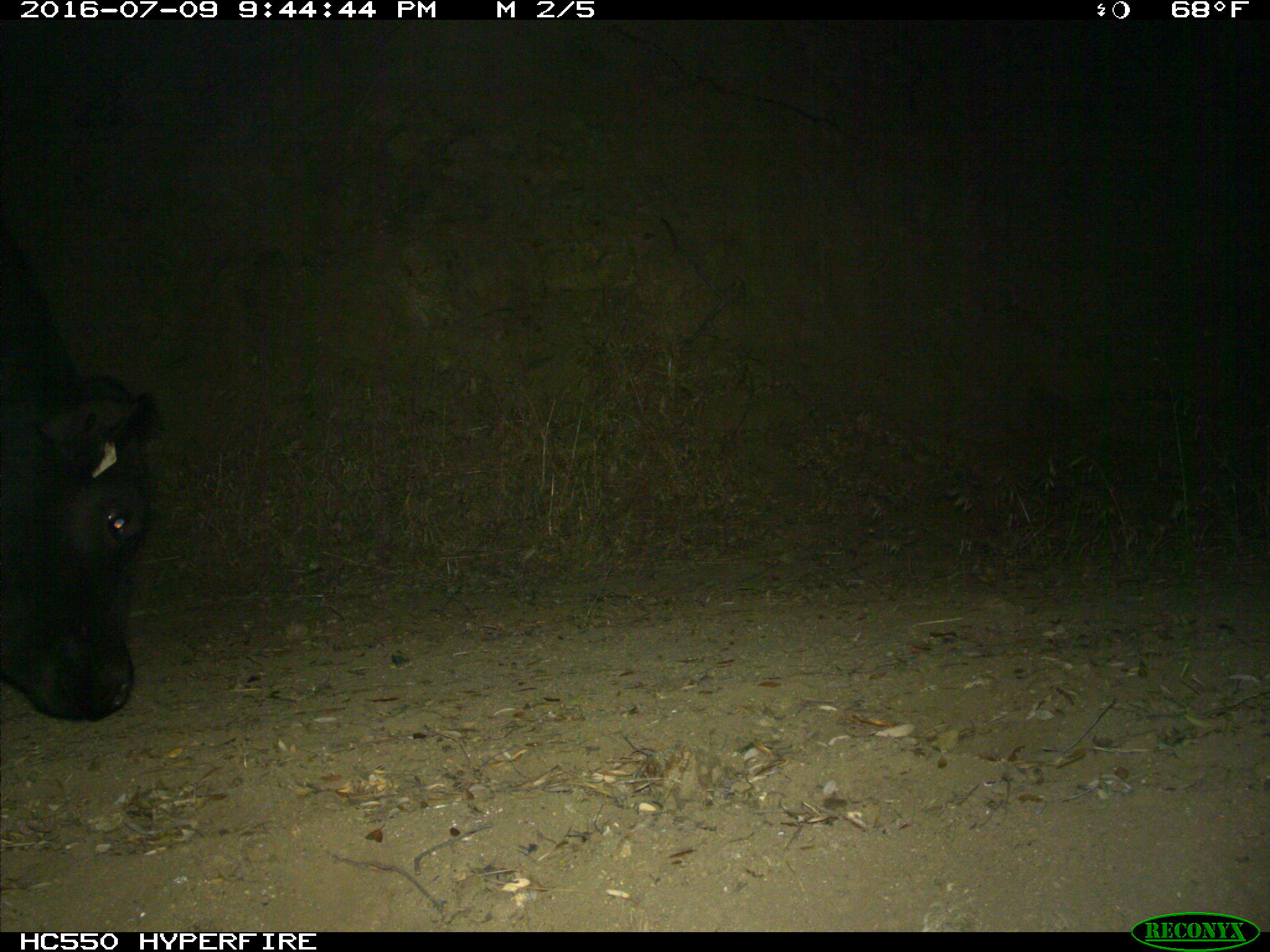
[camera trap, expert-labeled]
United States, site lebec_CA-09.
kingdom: Animalia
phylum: Chordata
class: Mammalia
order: Artiodactyla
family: Bovidae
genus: Bos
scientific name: Bos taurus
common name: domestic cow